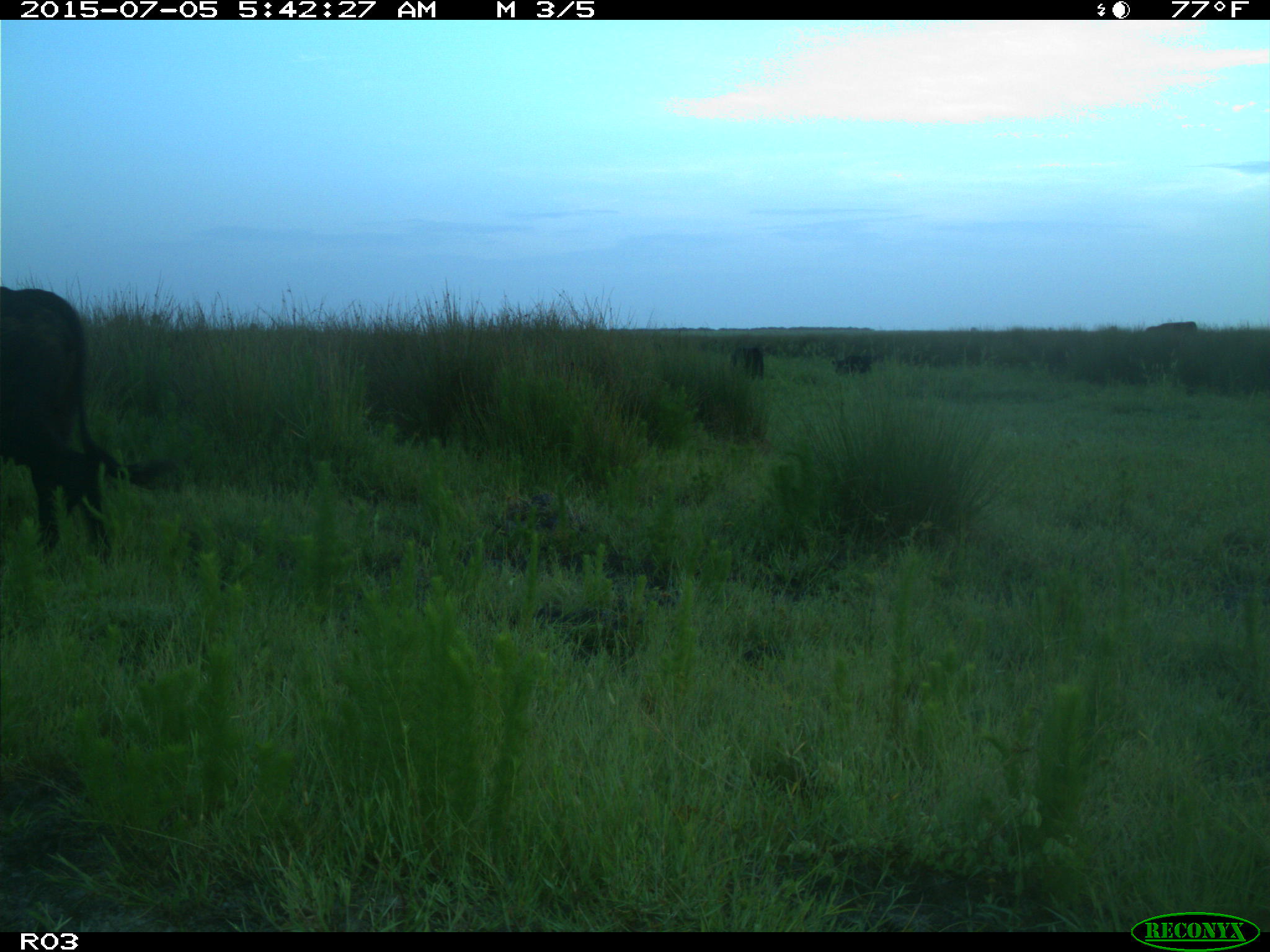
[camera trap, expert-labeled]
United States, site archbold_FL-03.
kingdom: Animalia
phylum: Chordata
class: Mammalia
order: Artiodactyla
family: Bovidae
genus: Bos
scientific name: Bos taurus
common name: domestic cow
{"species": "Bos taurus (domestic cow)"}